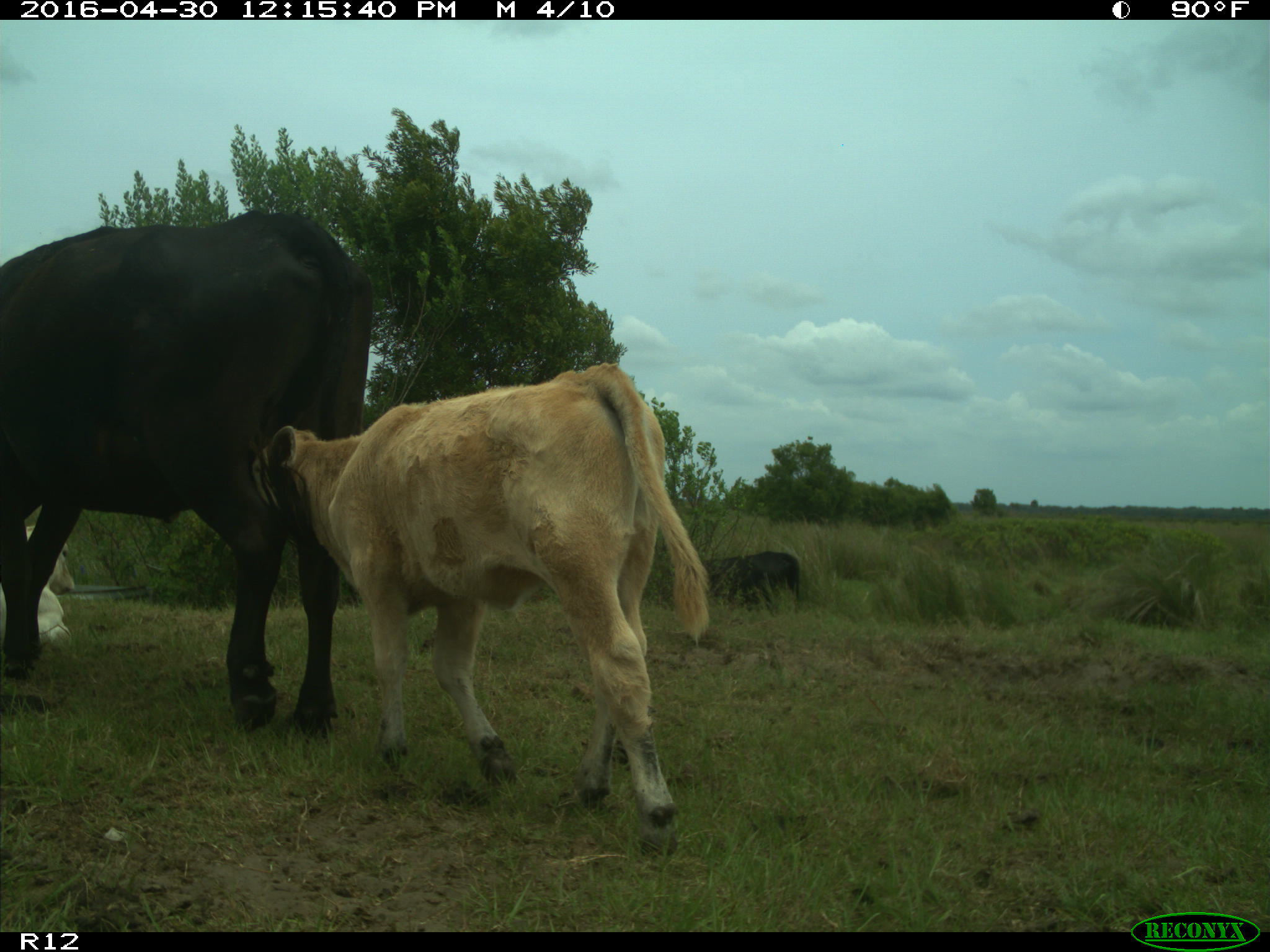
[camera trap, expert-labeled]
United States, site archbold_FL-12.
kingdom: Animalia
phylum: Chordata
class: Mammalia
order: Artiodactyla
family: Bovidae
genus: Bos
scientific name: Bos taurus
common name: domestic cow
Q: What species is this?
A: Bos taurus (domestic cow).